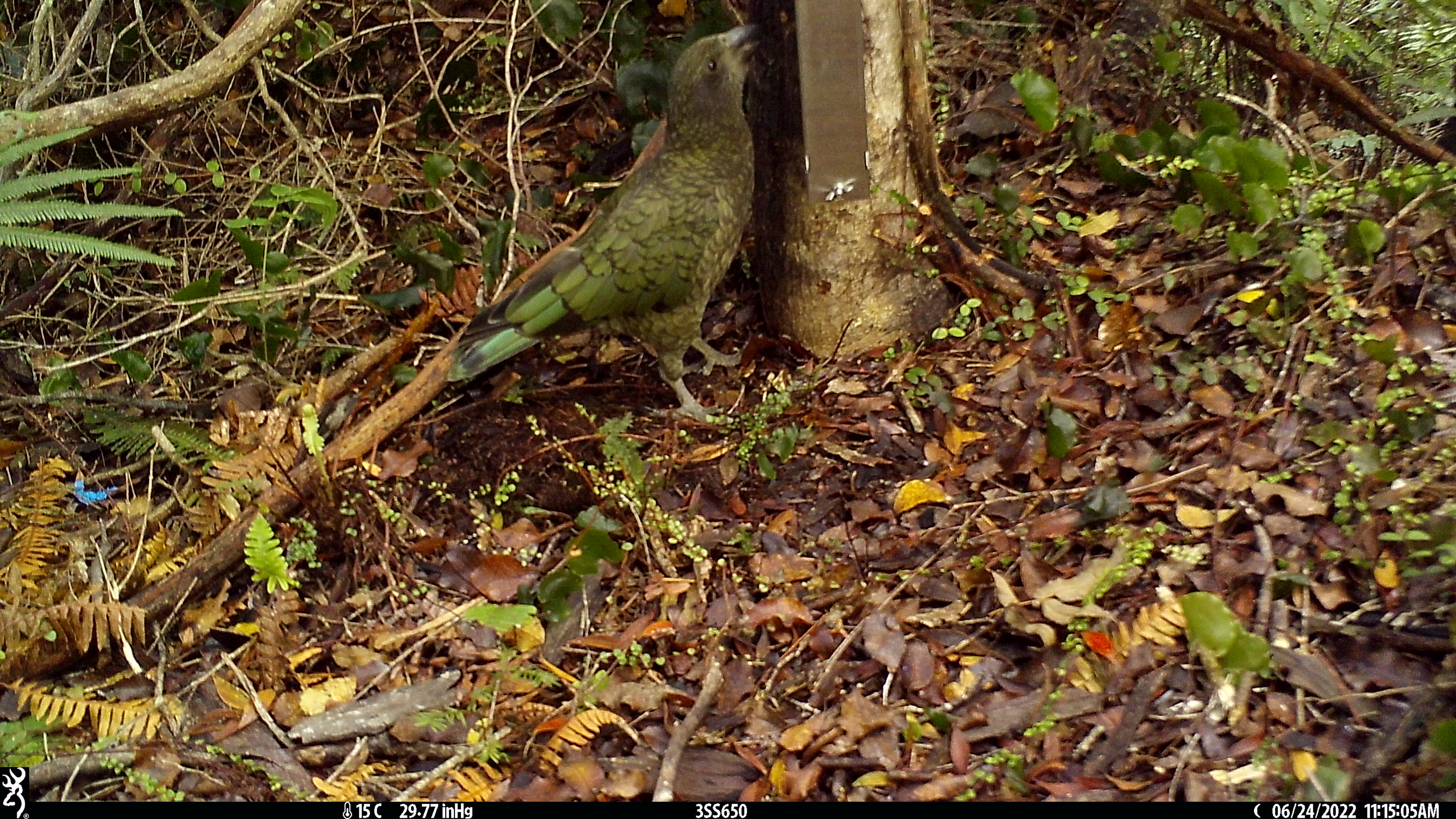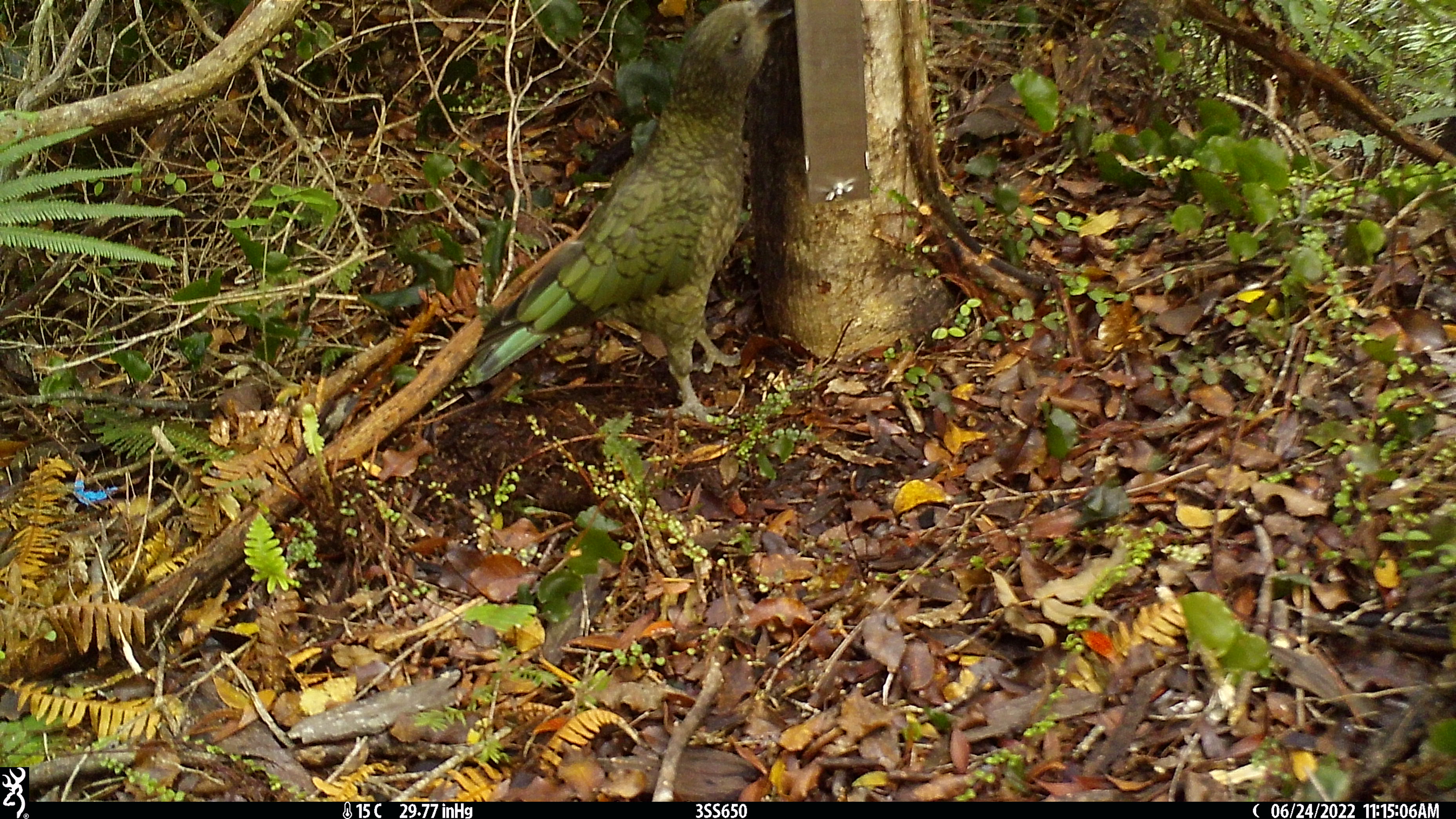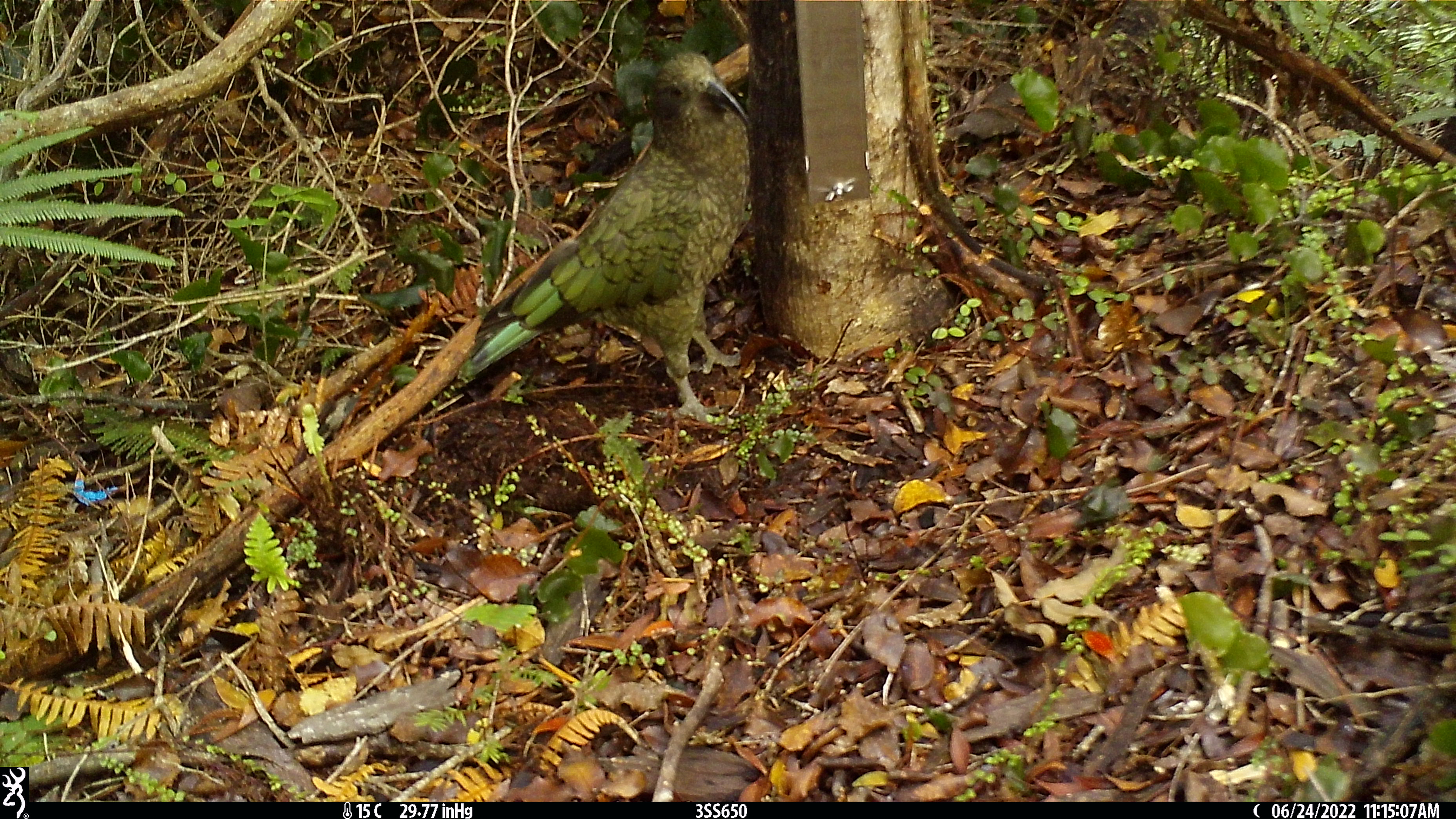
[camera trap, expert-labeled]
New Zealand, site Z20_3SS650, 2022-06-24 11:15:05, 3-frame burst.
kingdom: Animalia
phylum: Chordata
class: Aves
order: Psittaciformes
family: Strigopidae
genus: Nestor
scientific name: Nestor notabilis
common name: kea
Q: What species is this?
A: Kea (Nestor notabilis).